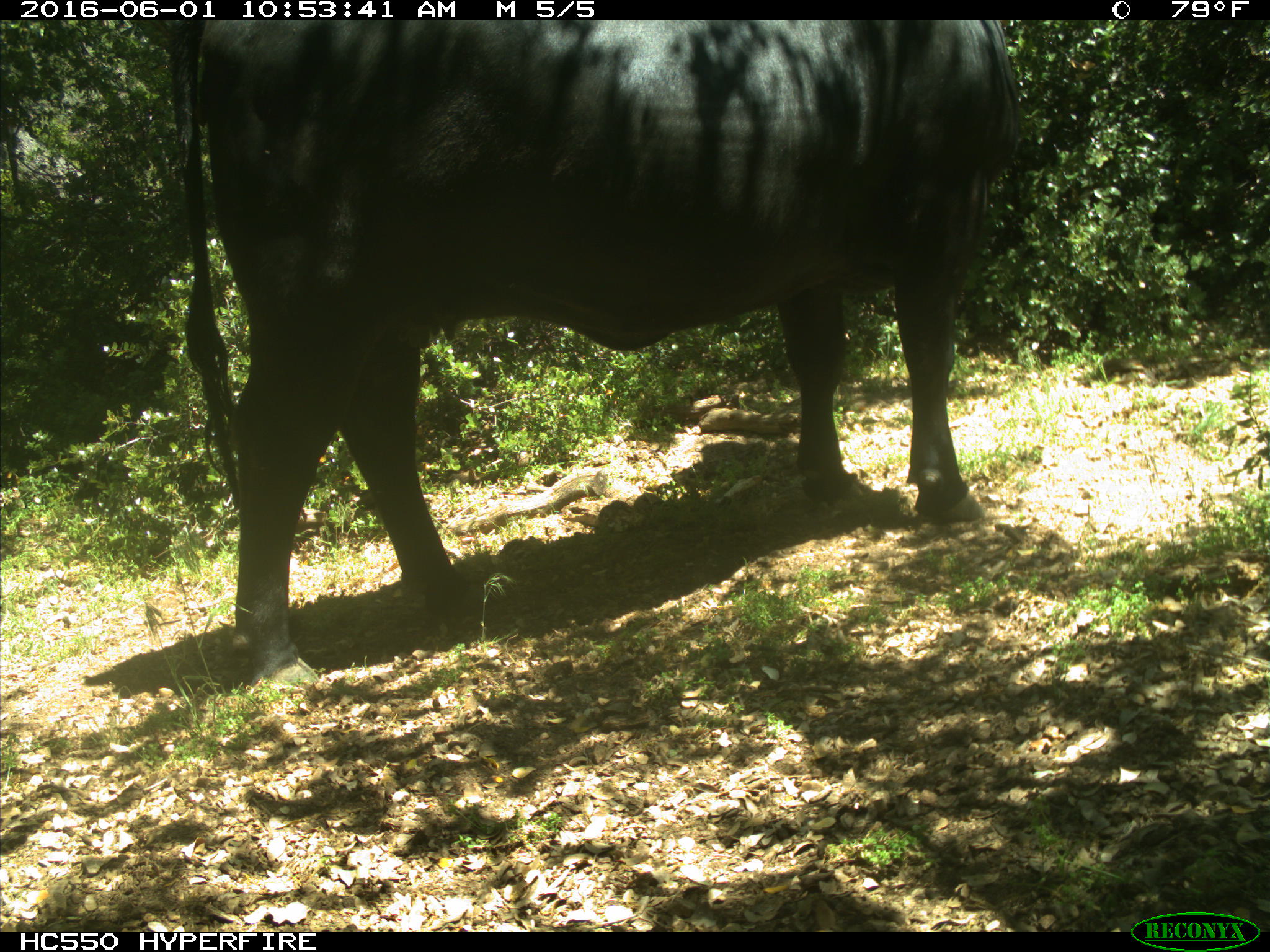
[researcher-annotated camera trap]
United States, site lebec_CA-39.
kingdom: Animalia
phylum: Chordata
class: Mammalia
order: Artiodactyla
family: Bovidae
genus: Bos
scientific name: Bos taurus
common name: domestic cow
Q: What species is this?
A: Bos taurus (domestic cow).